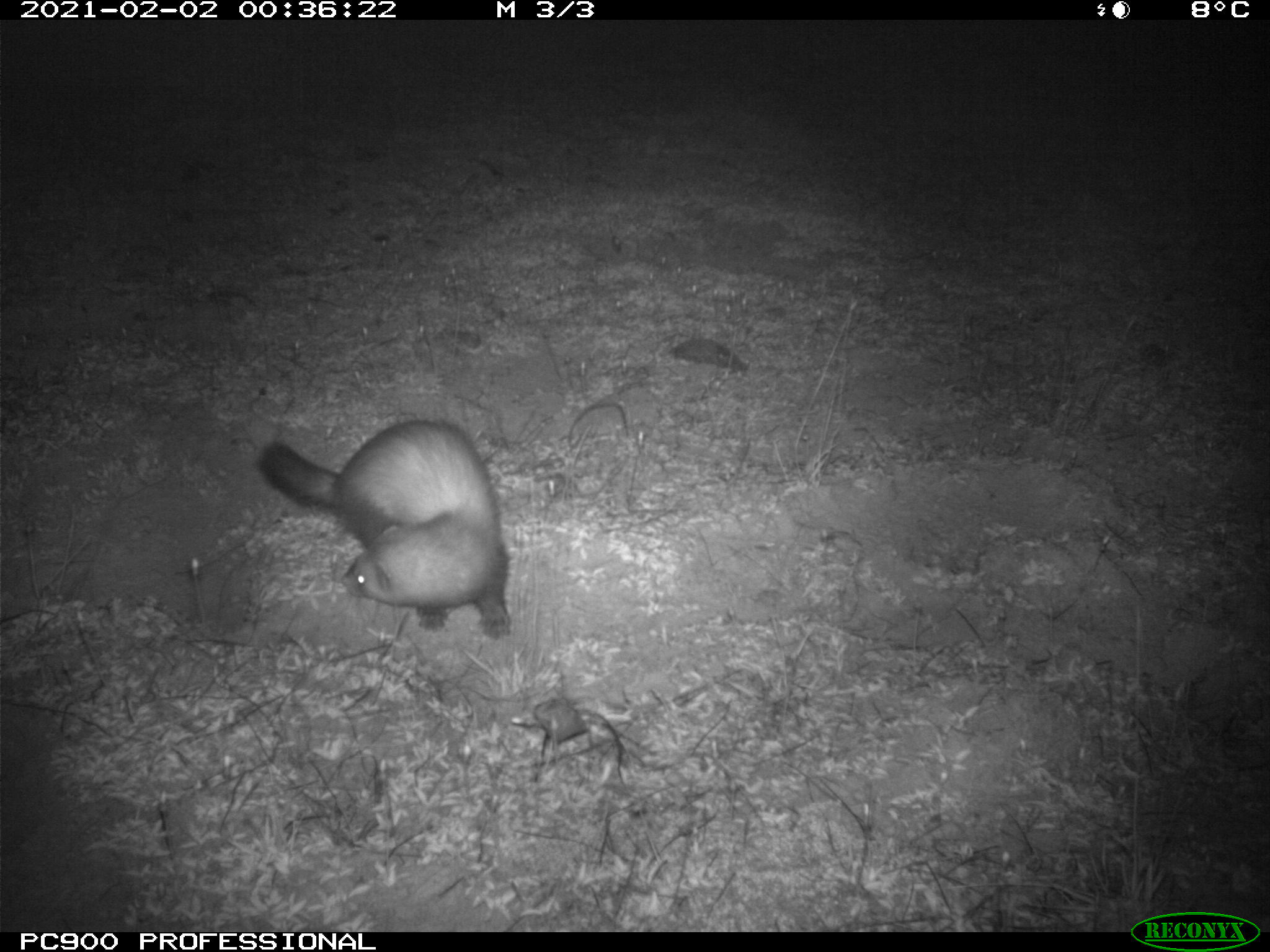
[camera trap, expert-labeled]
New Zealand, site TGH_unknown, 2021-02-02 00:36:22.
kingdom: Animalia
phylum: Chordata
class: Mammalia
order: Carnivora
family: Mustelidae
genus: Mustela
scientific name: Mustela furo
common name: ferret